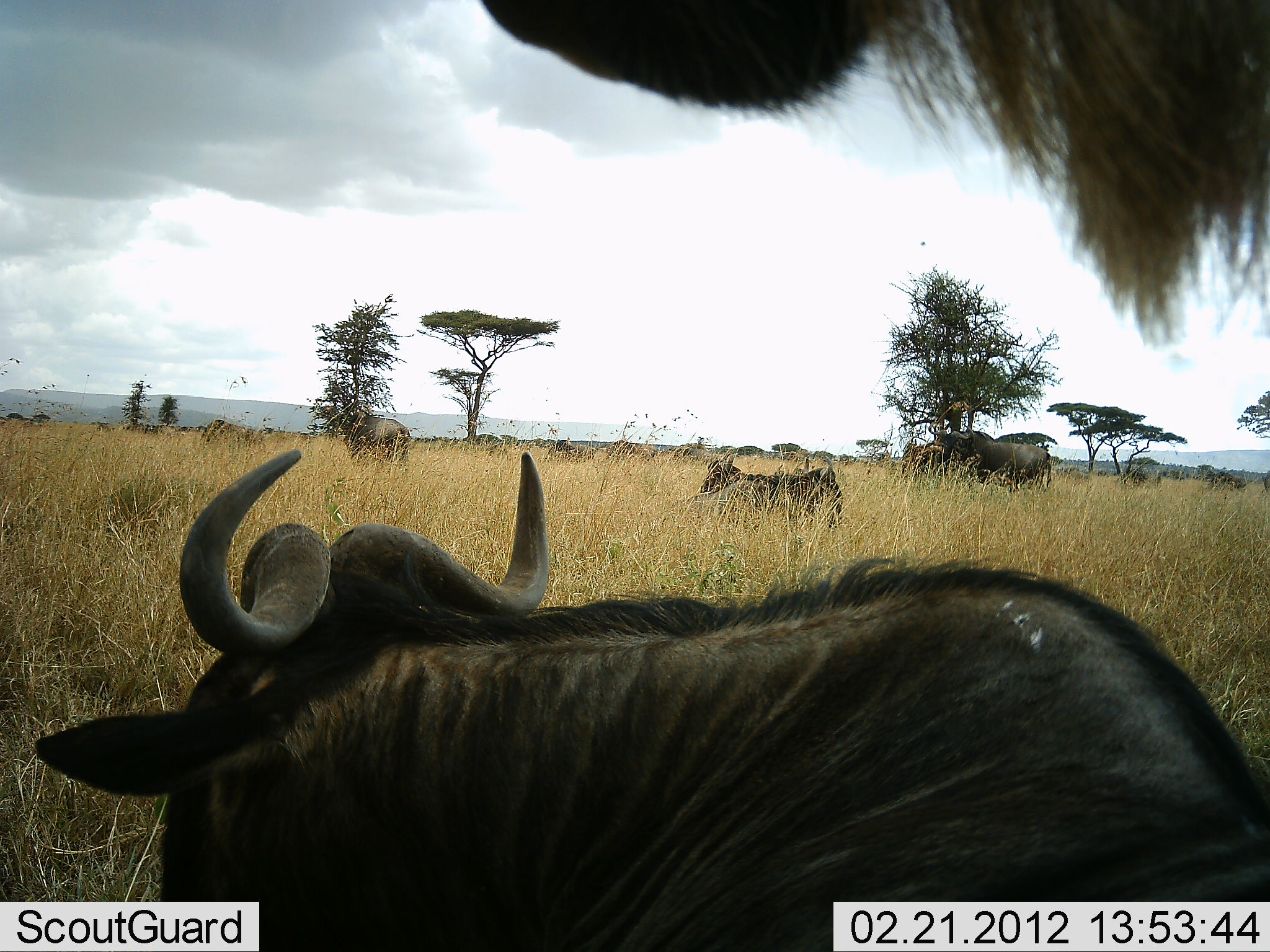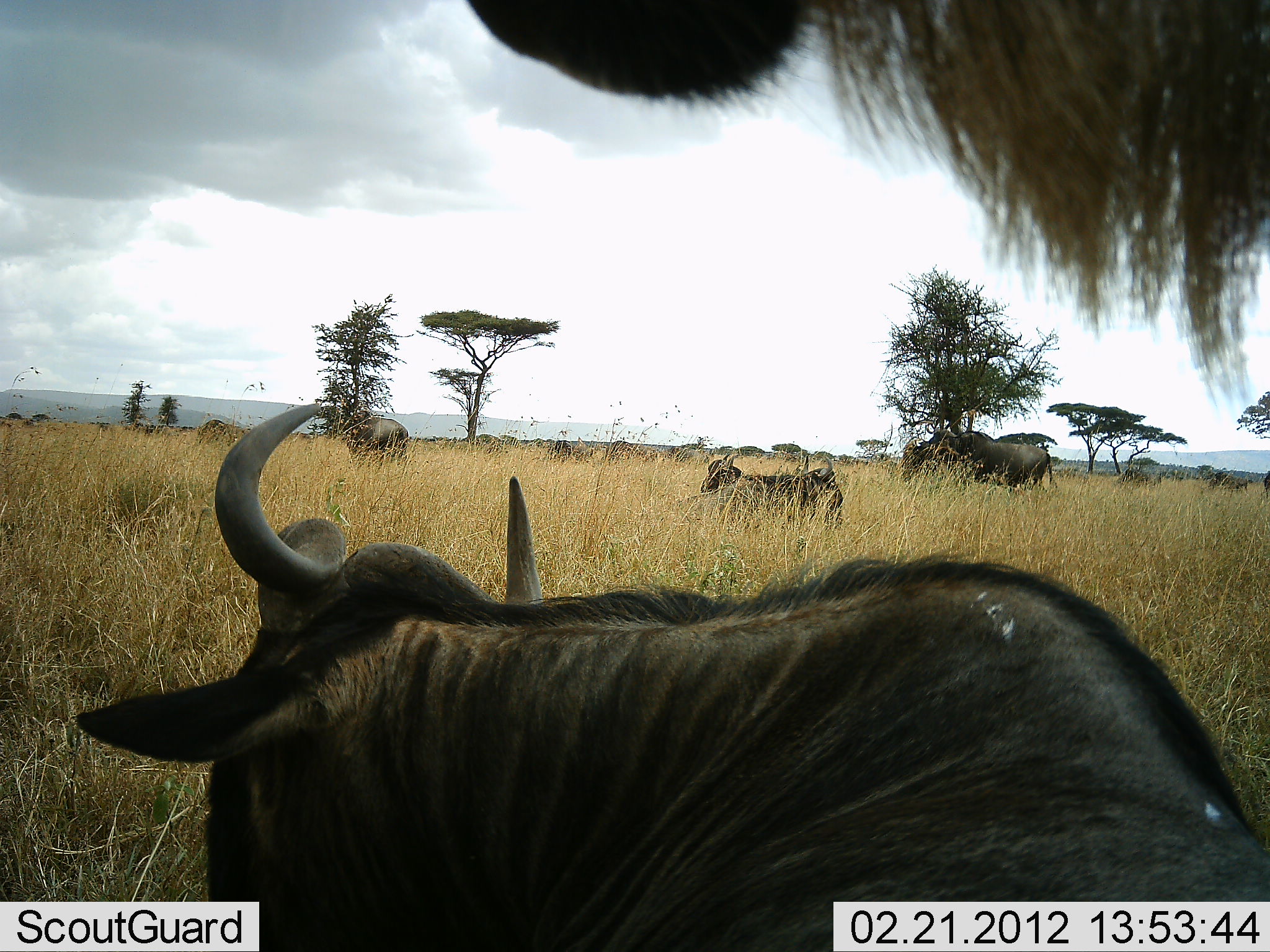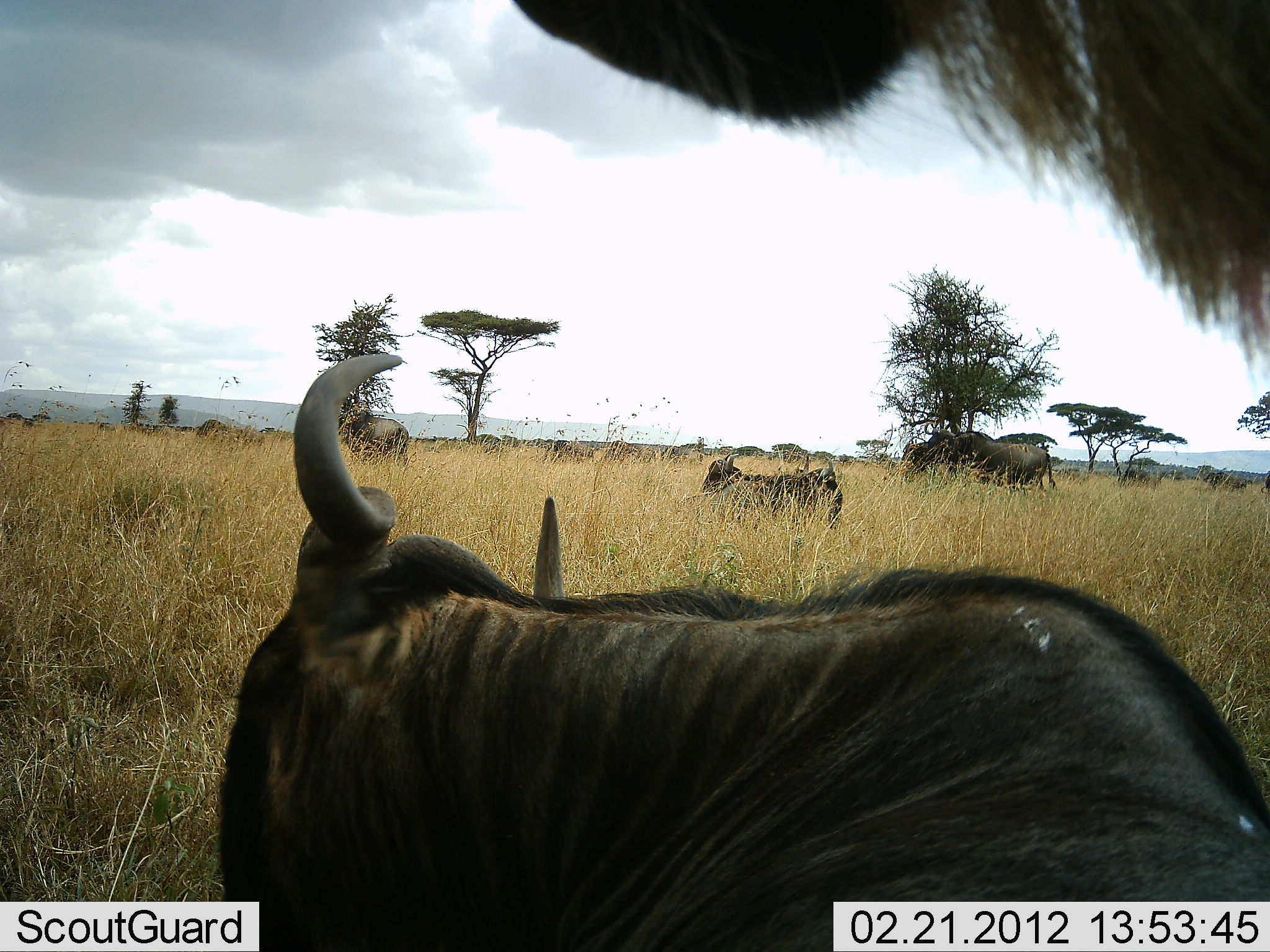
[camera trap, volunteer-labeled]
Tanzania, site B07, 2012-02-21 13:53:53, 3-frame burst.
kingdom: Animalia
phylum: Chordata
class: Mammalia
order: Artiodactyla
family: Bovidae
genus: Connochaetes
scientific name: Connochaetes taurinus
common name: blue wildebeest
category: wildebeest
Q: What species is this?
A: Wildebeest (blue wildebeest) (Connochaetes taurinus).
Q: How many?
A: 7.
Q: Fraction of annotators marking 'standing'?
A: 87%.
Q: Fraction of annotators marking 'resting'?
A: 87%.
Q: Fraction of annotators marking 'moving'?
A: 20%.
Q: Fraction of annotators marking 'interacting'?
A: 7%.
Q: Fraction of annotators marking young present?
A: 13%.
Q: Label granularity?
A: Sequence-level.